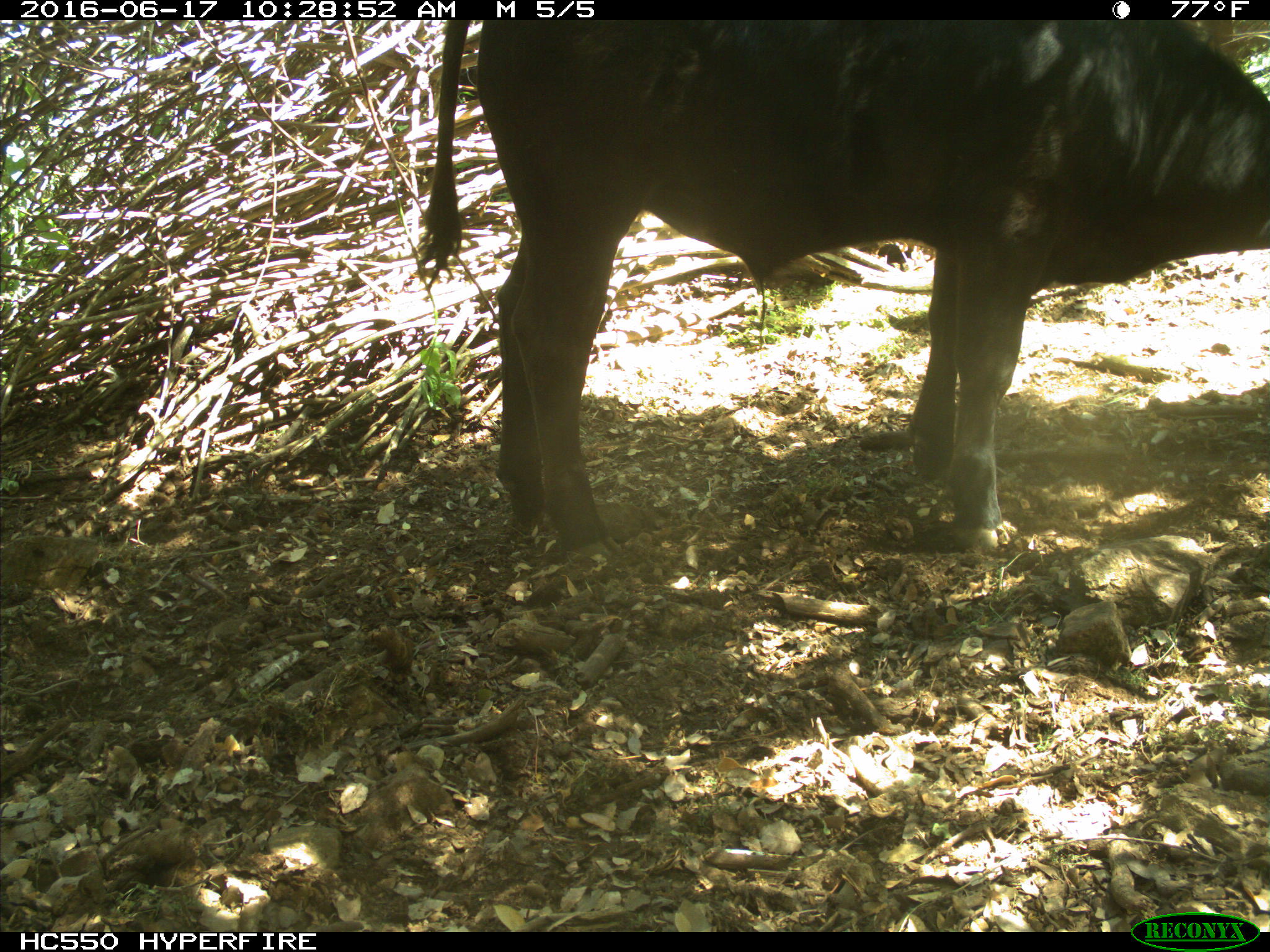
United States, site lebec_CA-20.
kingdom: Animalia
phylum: Chordata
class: Mammalia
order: Artiodactyla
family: Bovidae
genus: Bos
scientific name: Bos taurus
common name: domestic cow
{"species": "Bos taurus (domestic cow)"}